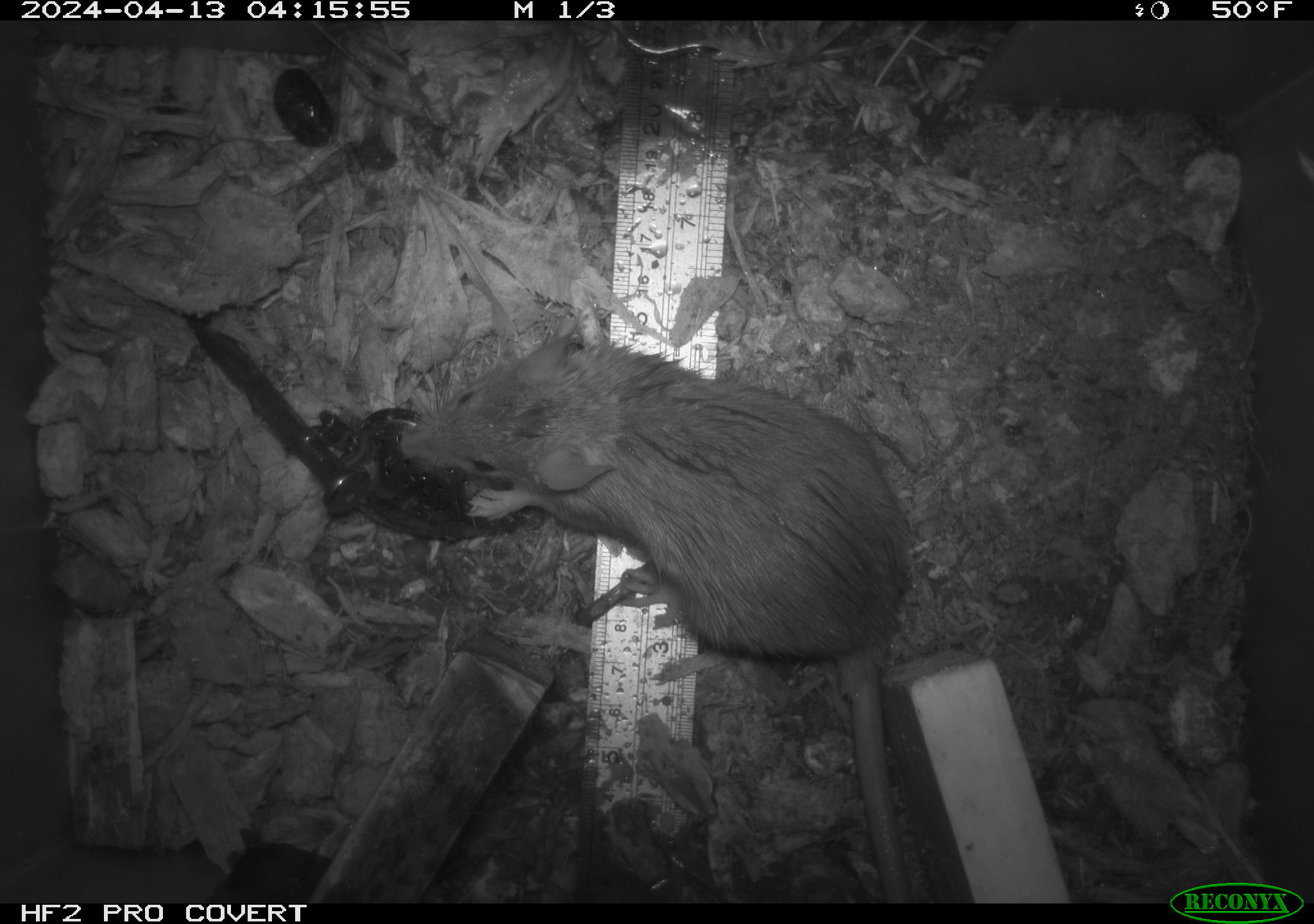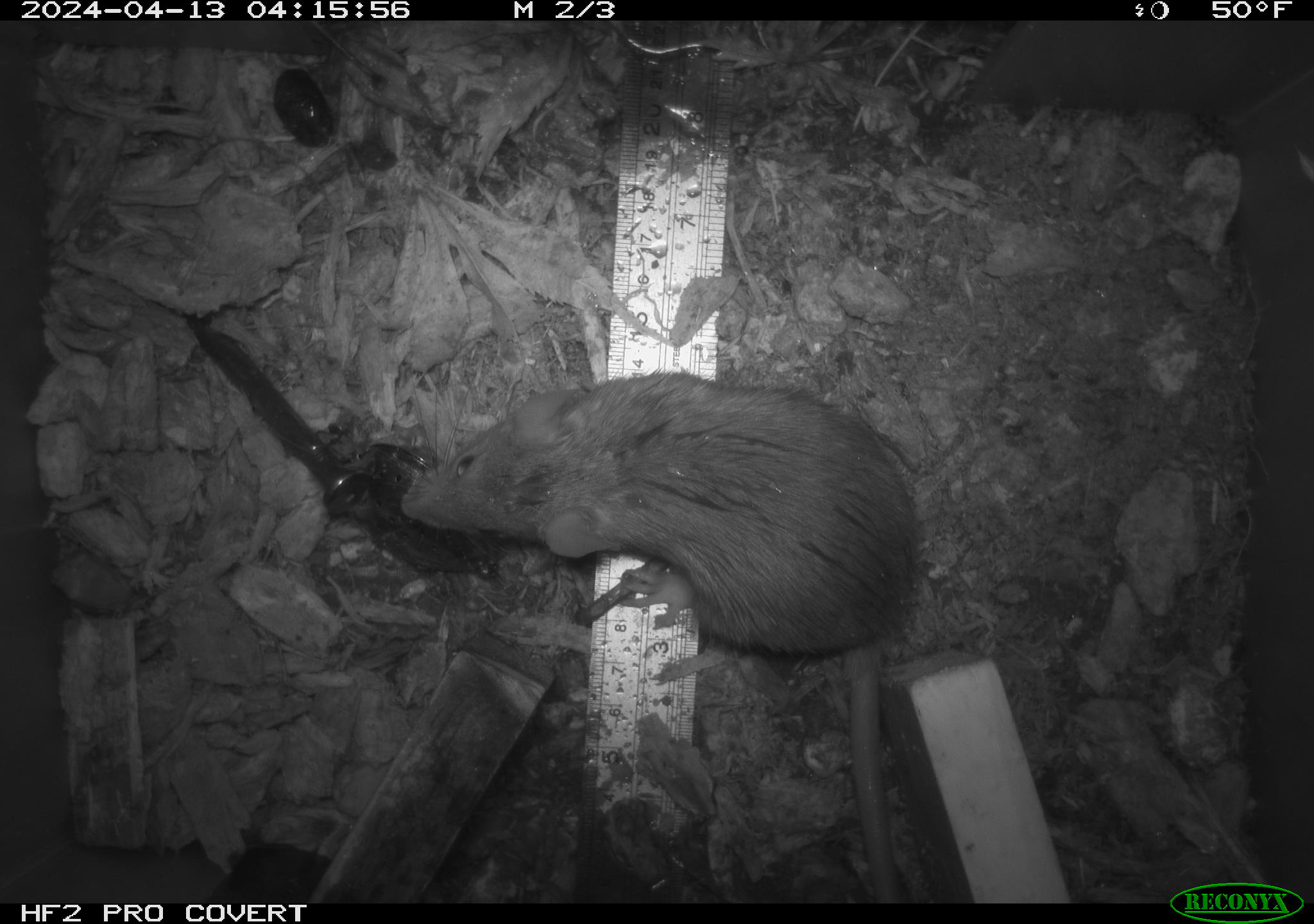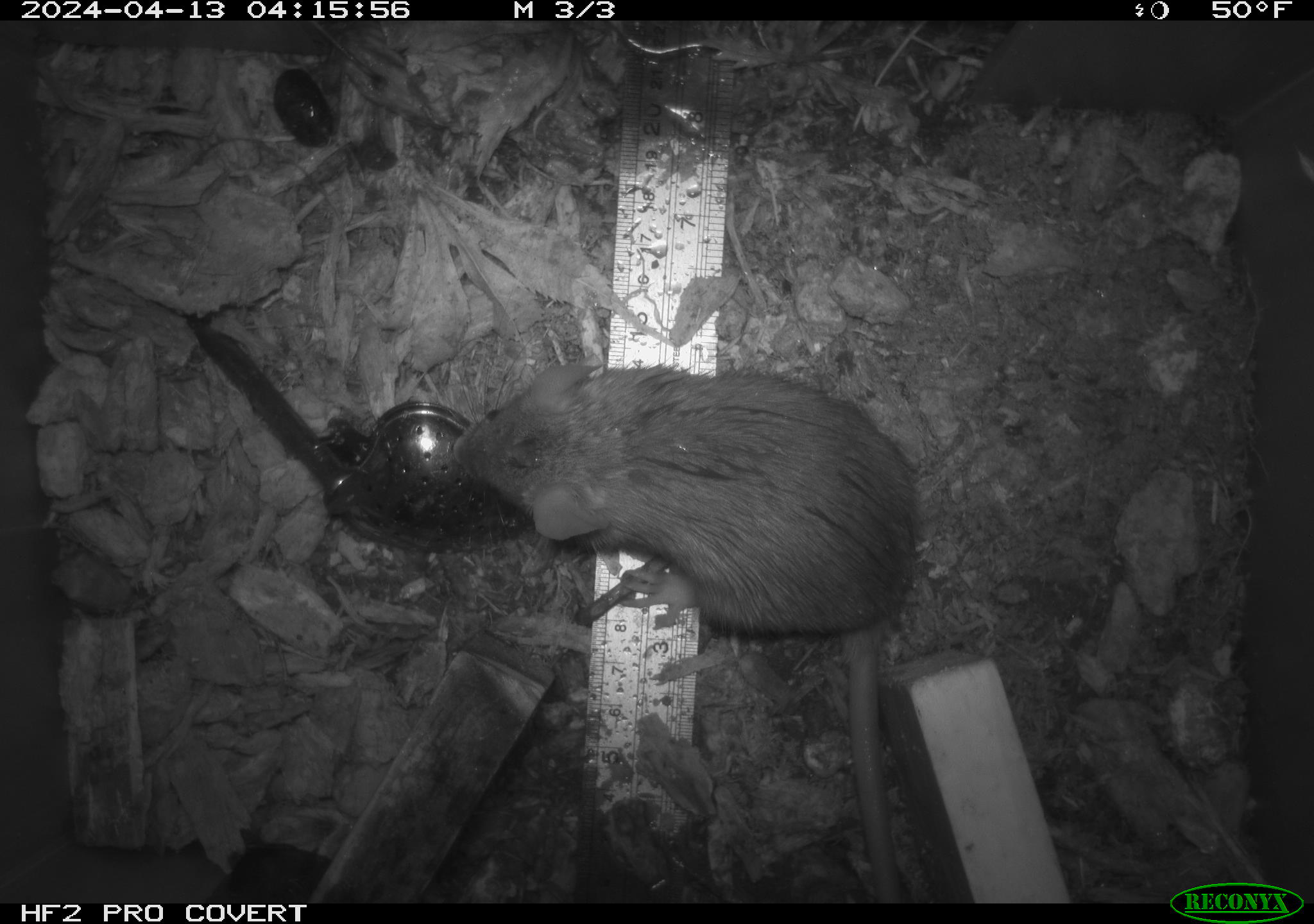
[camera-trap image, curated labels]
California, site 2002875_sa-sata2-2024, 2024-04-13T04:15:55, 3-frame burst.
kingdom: Animalia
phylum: Chordata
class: Mammalia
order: Rodentia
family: Muridae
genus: Rattus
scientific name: Rattus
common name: rat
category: rattus species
Rattus species (rat) (Rattus).